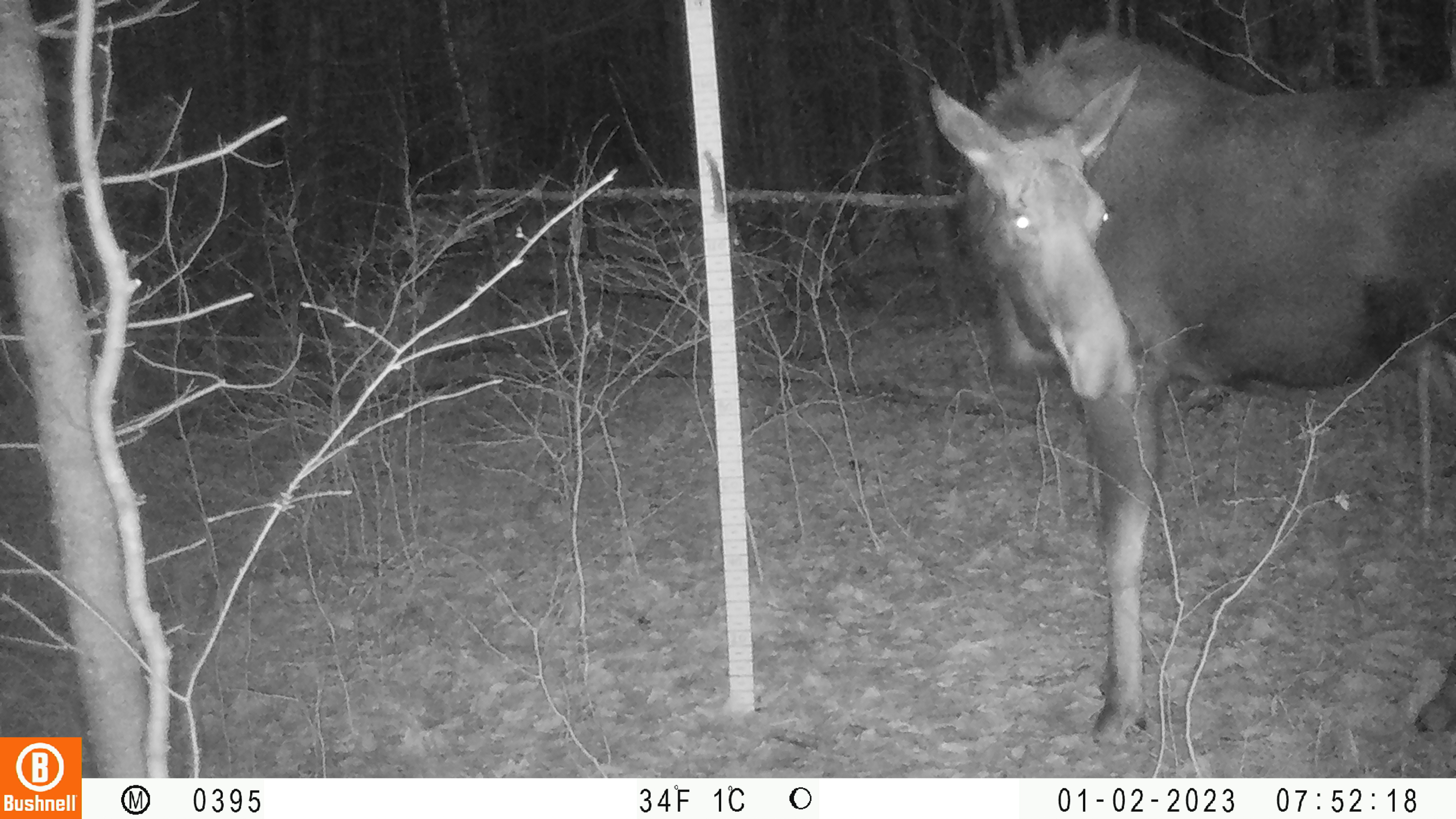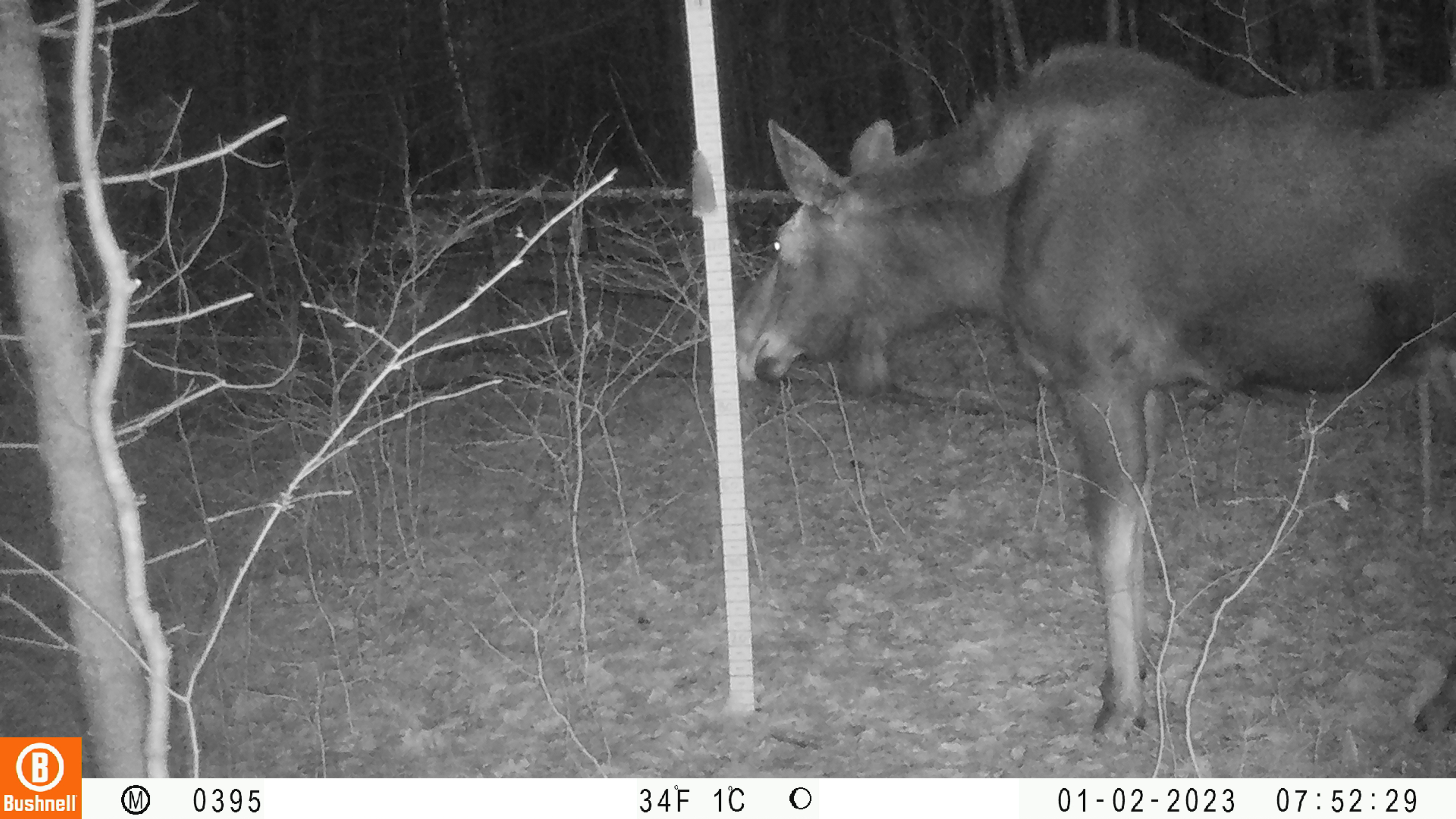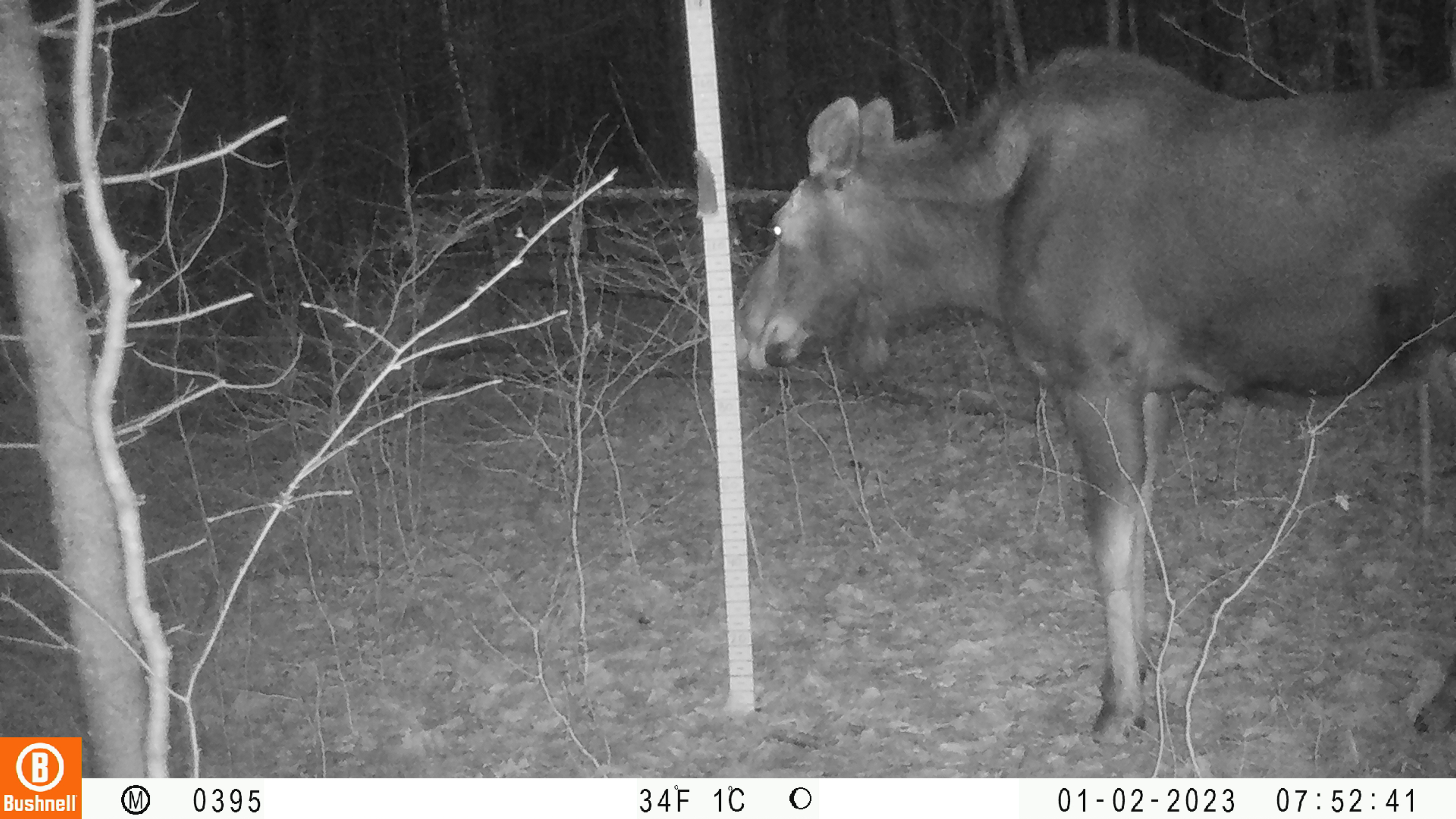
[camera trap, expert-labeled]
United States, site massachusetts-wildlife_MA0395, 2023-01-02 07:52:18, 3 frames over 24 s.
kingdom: Animalia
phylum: Chordata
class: Mammalia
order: Artiodactyla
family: Cervidae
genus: Alces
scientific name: Alces alces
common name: moose